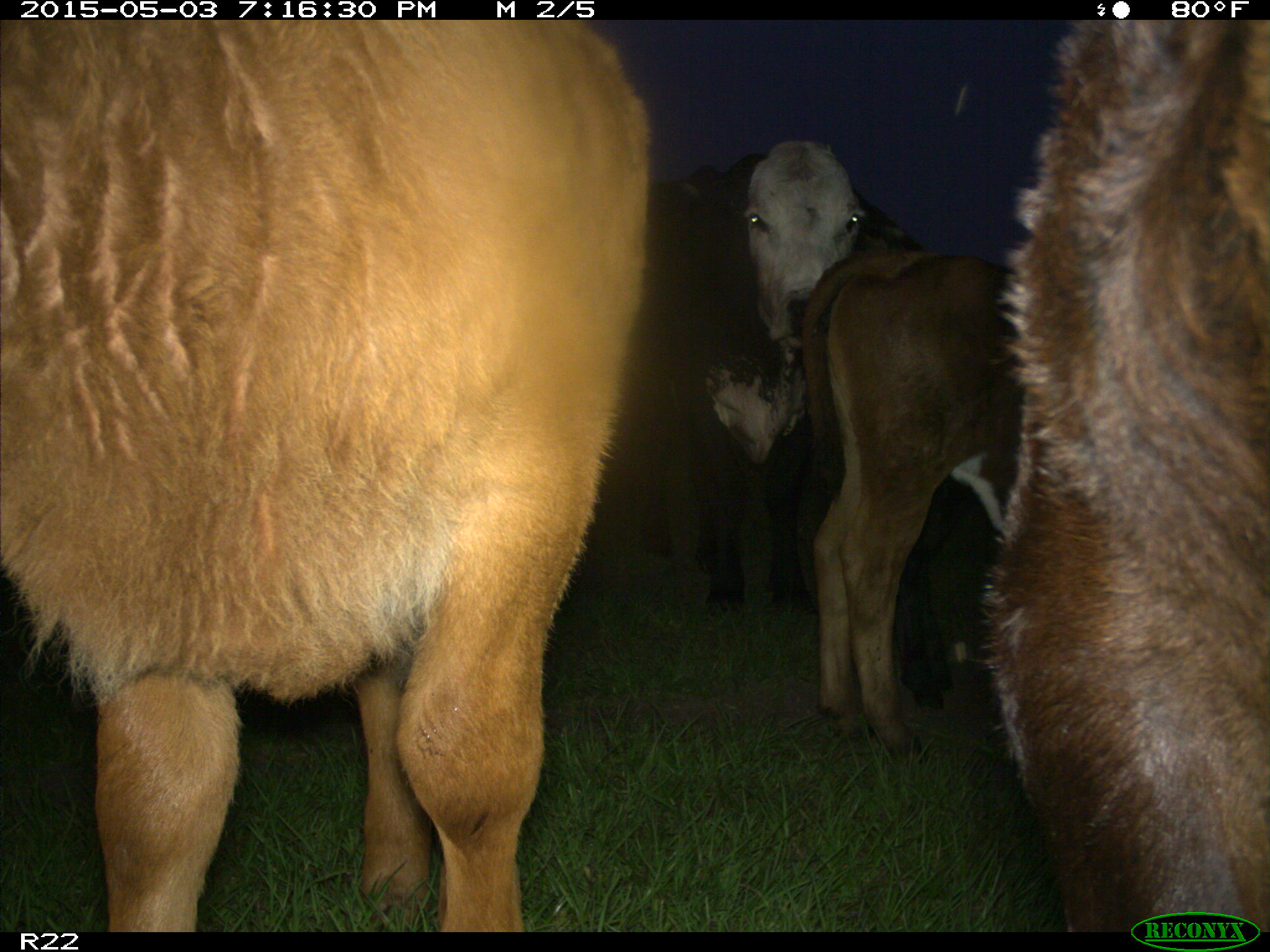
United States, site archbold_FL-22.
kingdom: Animalia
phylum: Chordata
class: Mammalia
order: Artiodactyla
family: Bovidae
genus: Bos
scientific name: Bos taurus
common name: domestic cow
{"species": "Bos taurus (domestic cow)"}